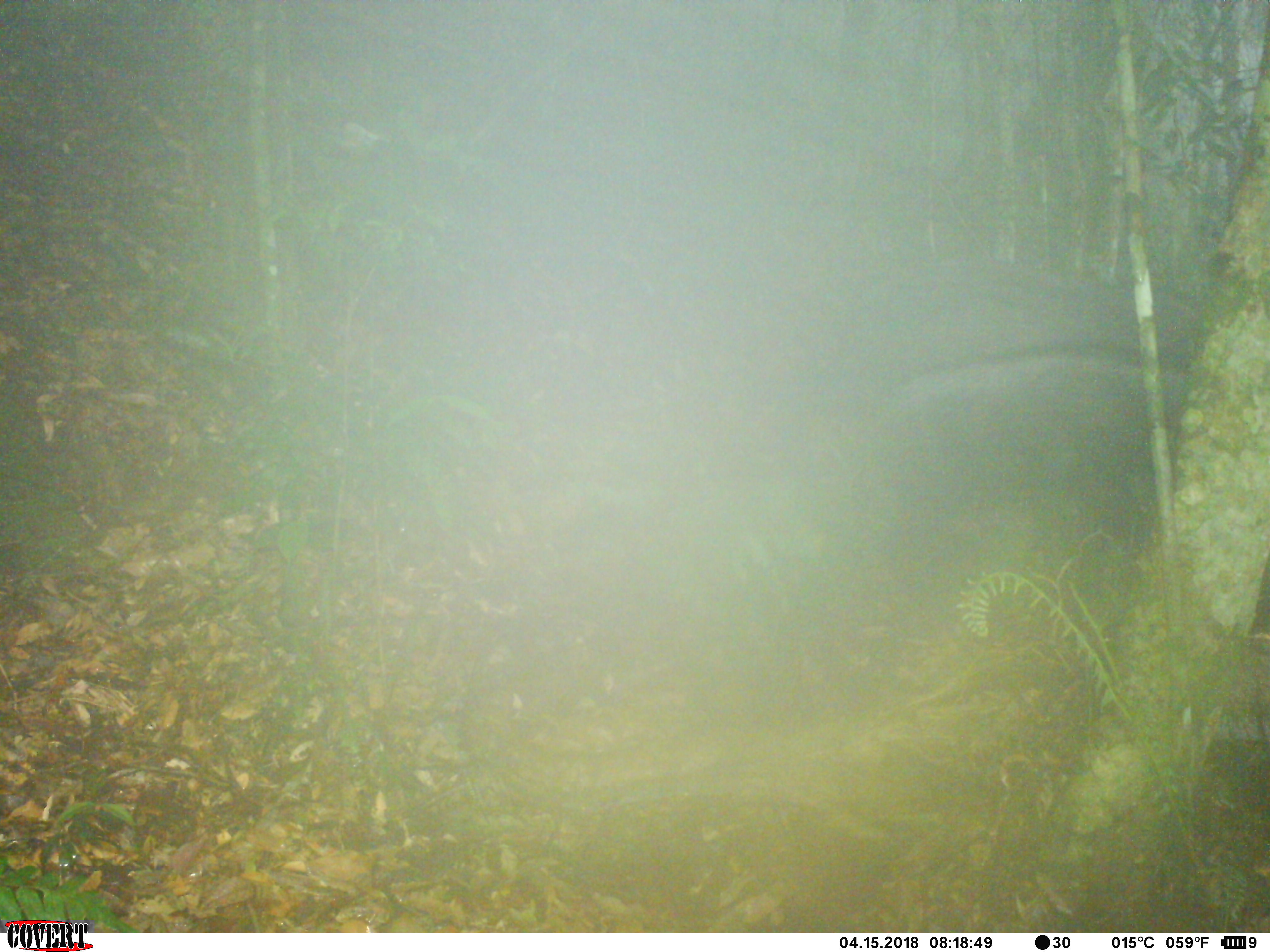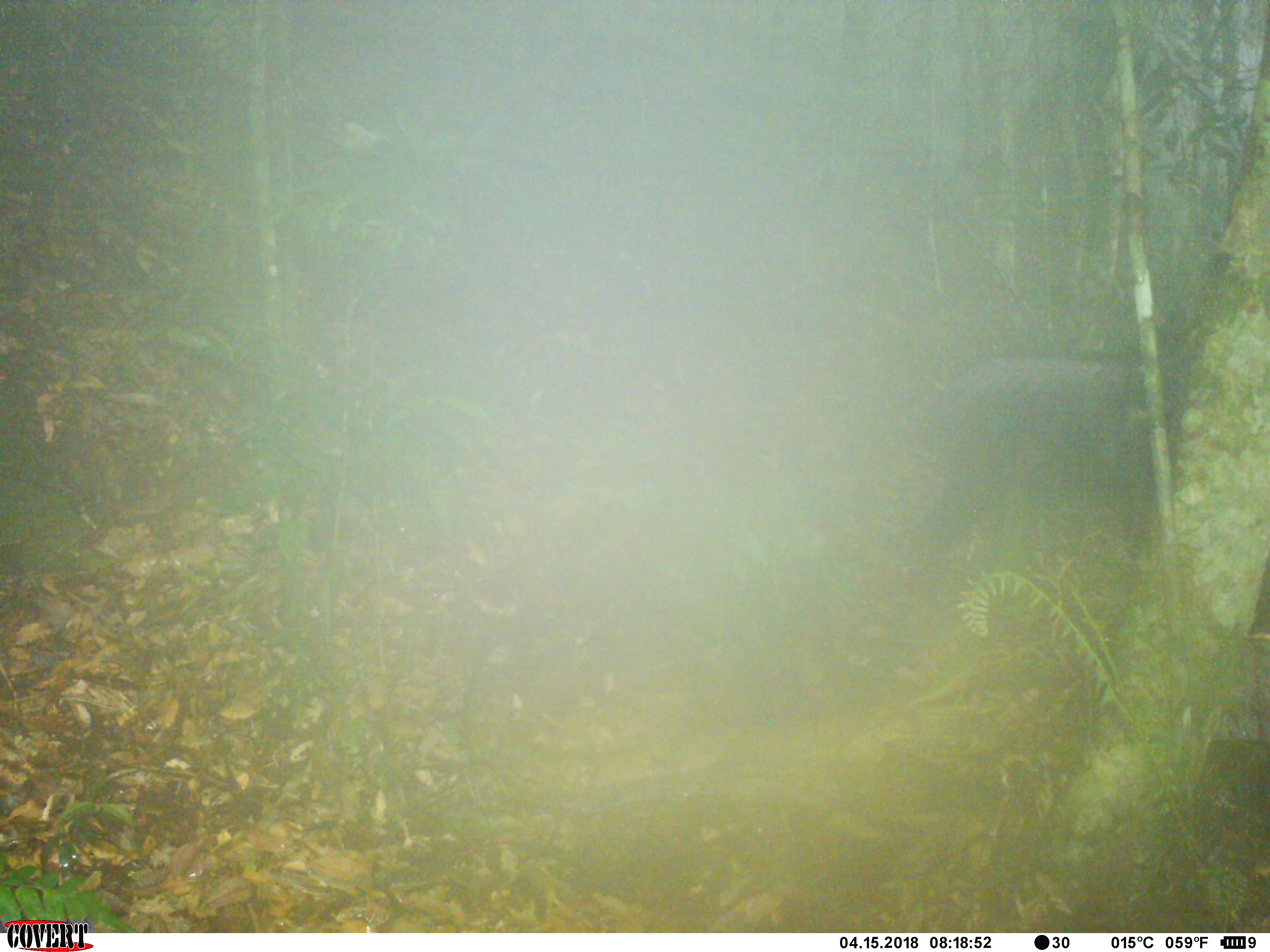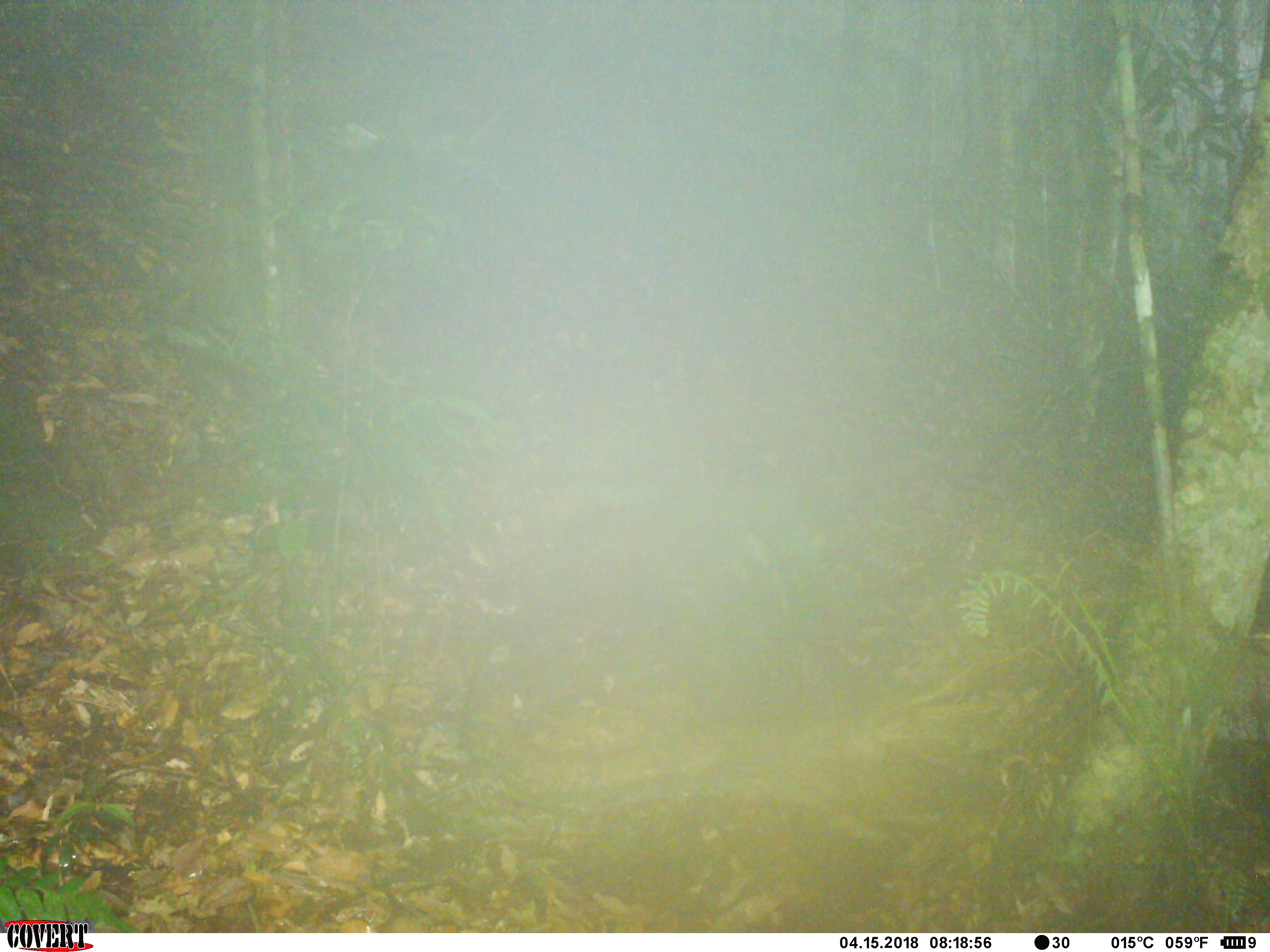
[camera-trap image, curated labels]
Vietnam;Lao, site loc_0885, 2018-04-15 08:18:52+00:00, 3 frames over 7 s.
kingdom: Animalia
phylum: Chordata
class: Mammalia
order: Artiodactyla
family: Bovidae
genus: Capricornis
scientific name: Capricornis sumatraensis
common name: chinese serow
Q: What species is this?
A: Chinese serow (Capricornis sumatraensis).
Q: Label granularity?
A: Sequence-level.